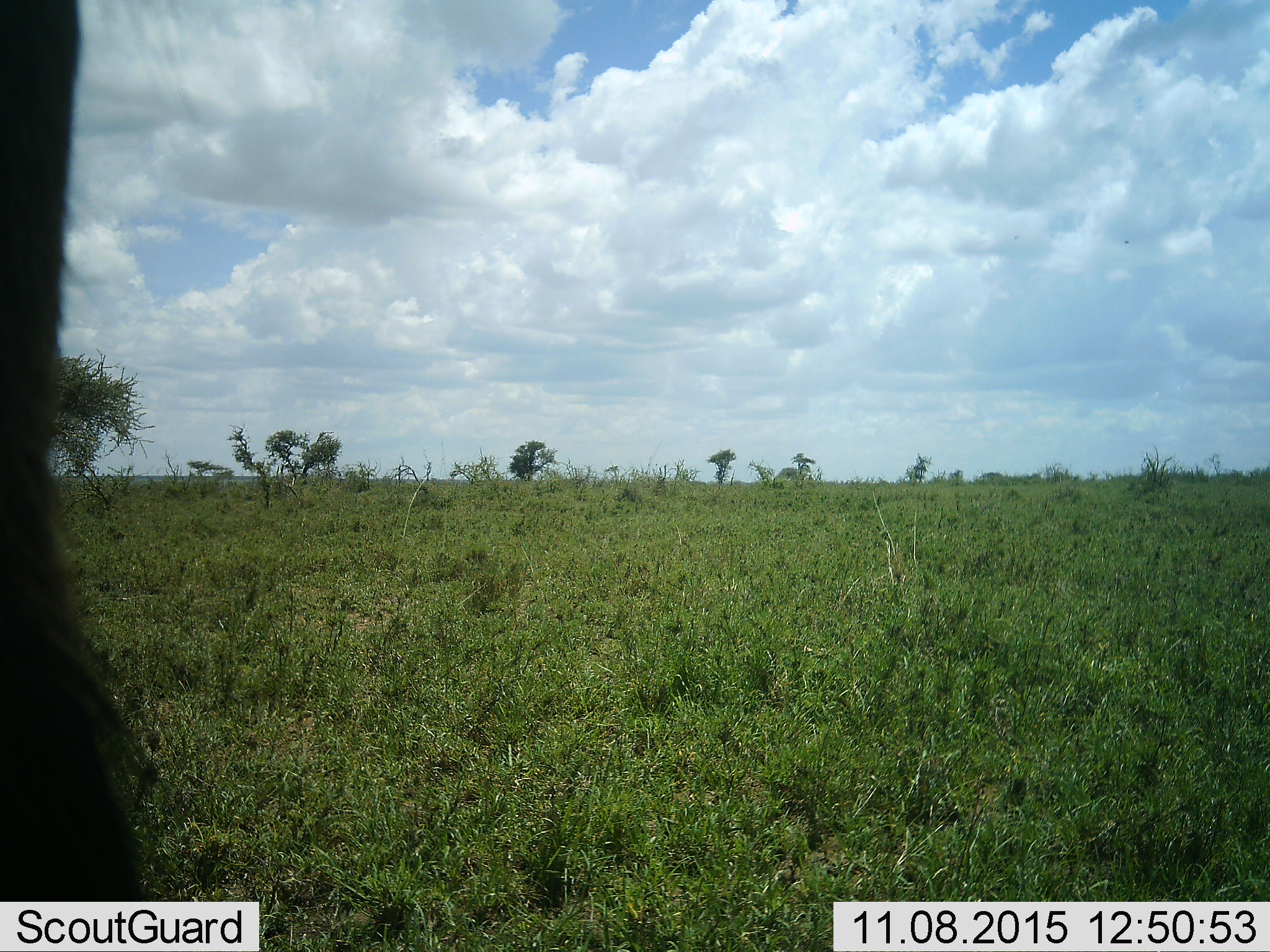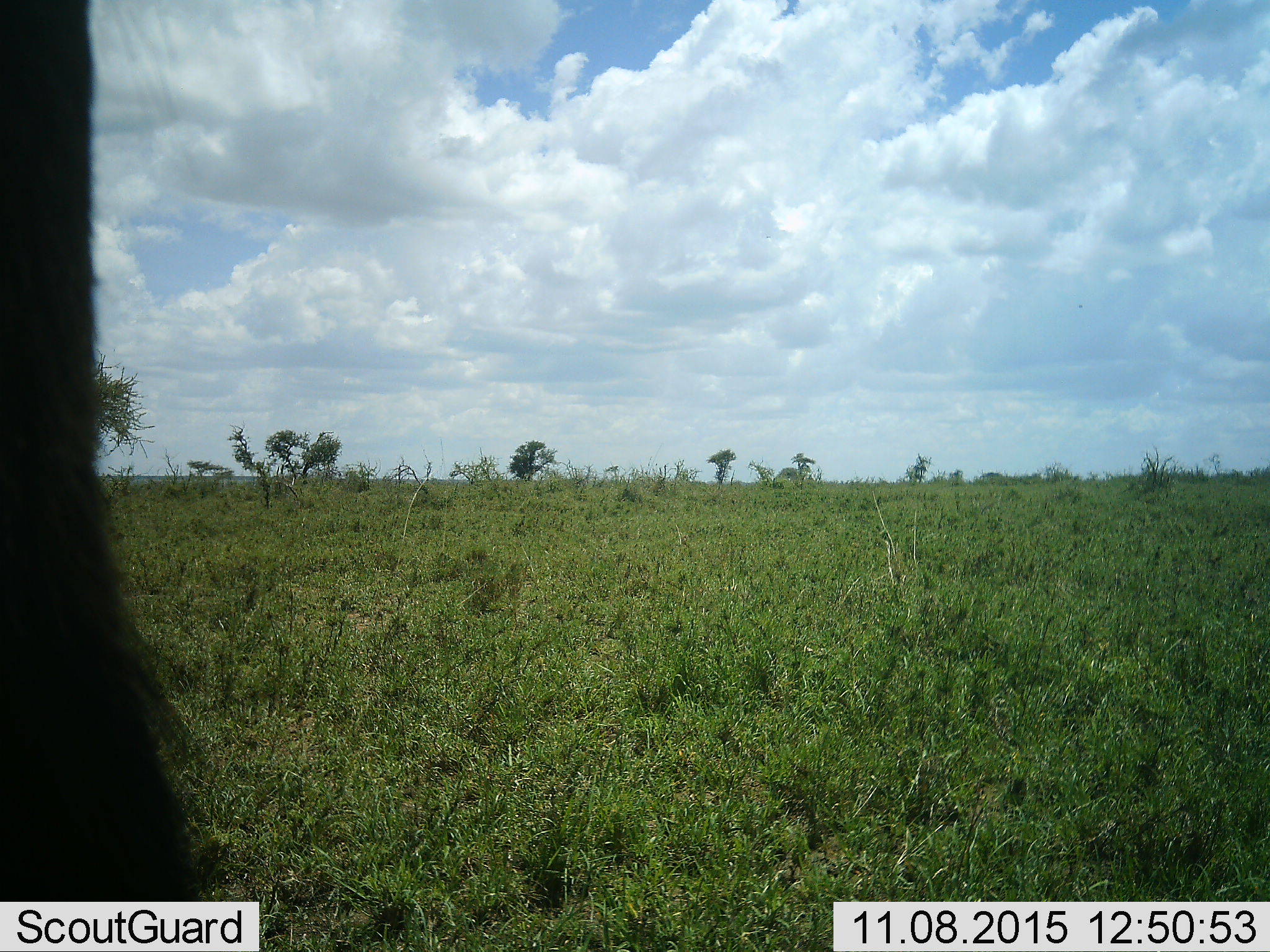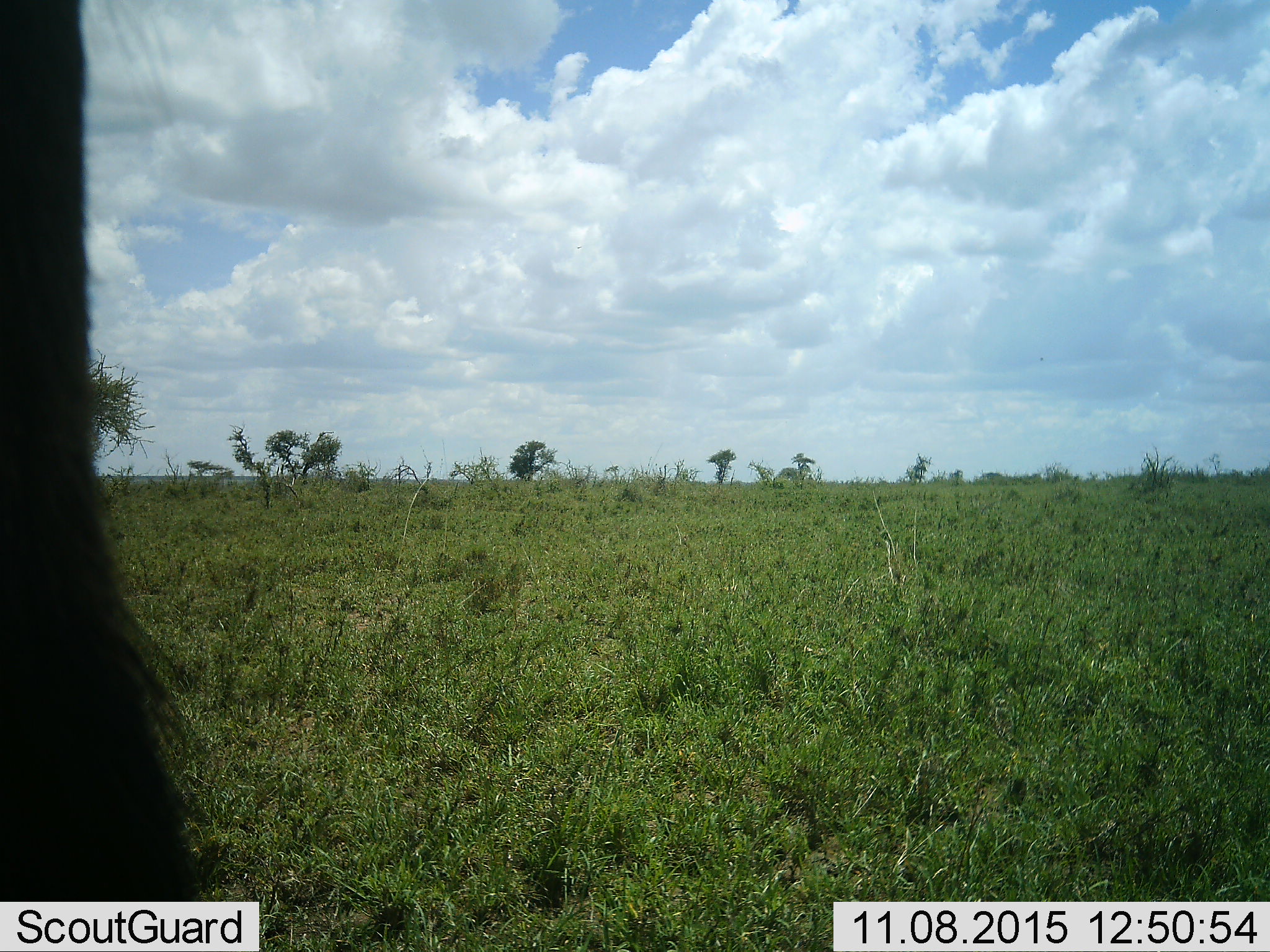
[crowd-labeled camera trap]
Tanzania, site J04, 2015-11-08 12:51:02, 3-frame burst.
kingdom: Animalia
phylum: Chordata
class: Mammalia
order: Artiodactyla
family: Bovidae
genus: Connochaetes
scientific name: Connochaetes taurinus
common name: blue wildebeest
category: wildebeest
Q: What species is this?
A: Wildebeest (blue wildebeest) (Connochaetes taurinus).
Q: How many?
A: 1.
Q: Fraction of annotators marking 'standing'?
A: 88%.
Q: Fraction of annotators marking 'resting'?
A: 0%.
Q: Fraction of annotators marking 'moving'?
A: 12%.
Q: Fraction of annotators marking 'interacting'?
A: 0%.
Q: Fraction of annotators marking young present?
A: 0%.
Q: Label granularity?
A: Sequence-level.